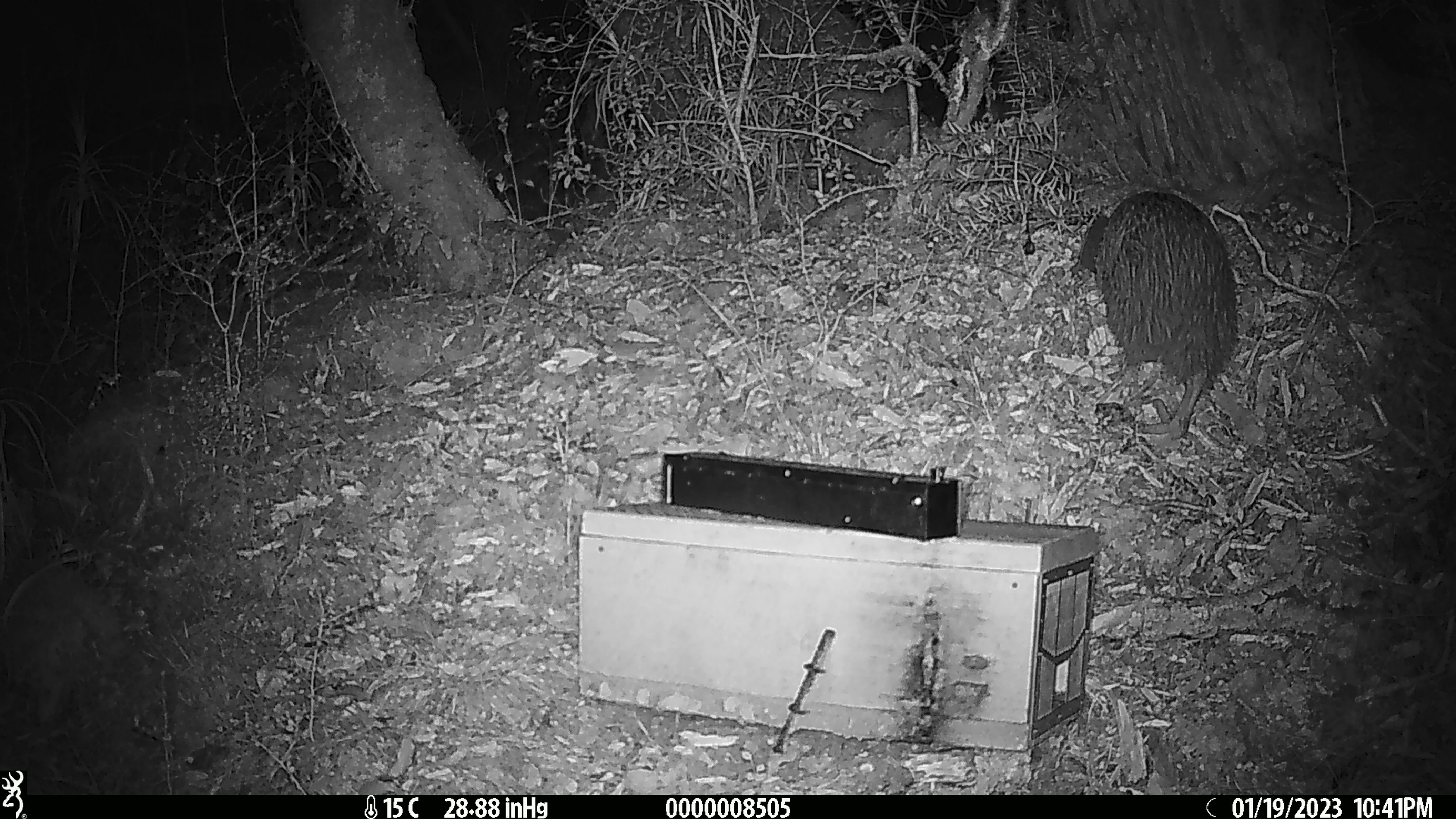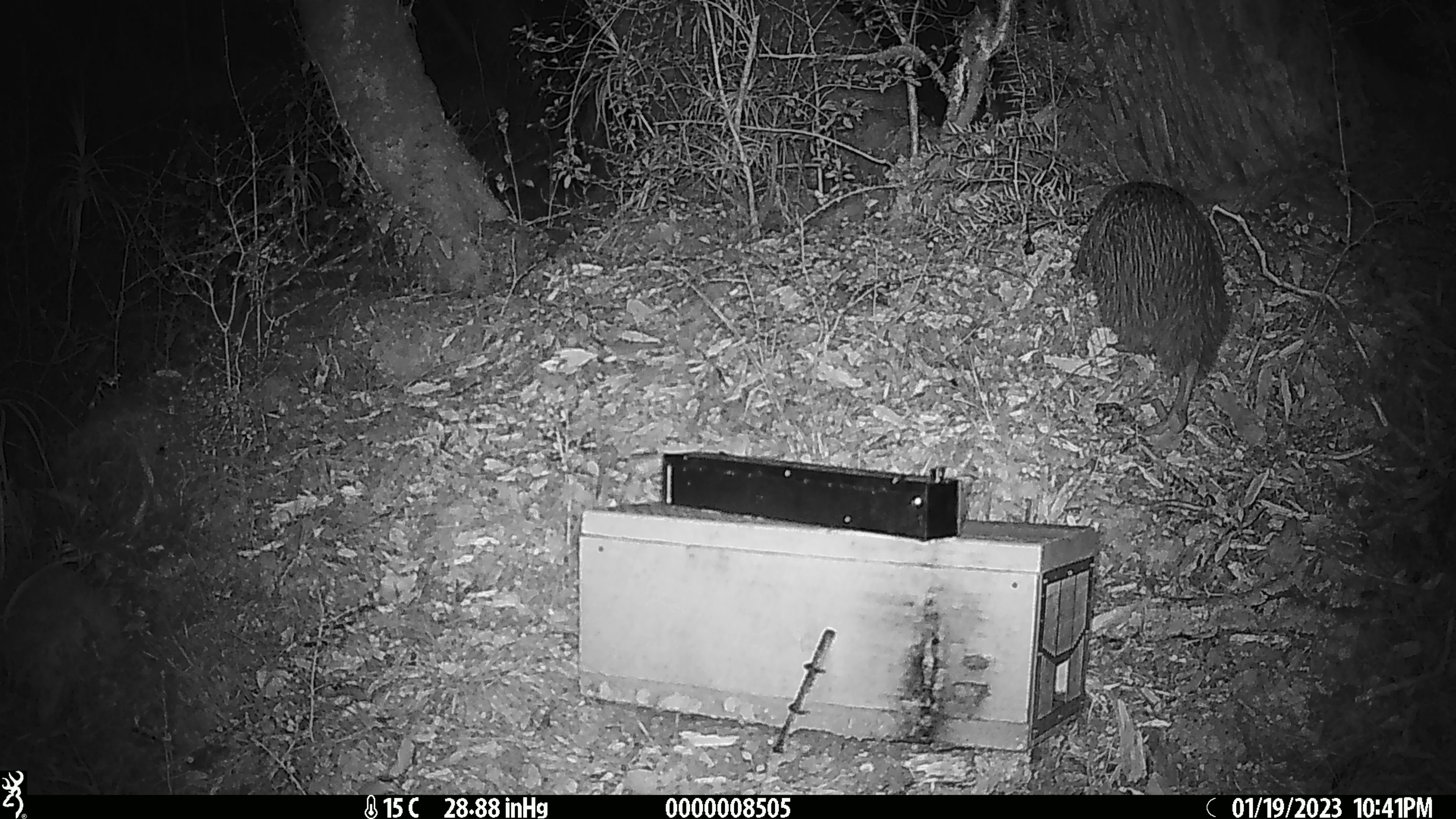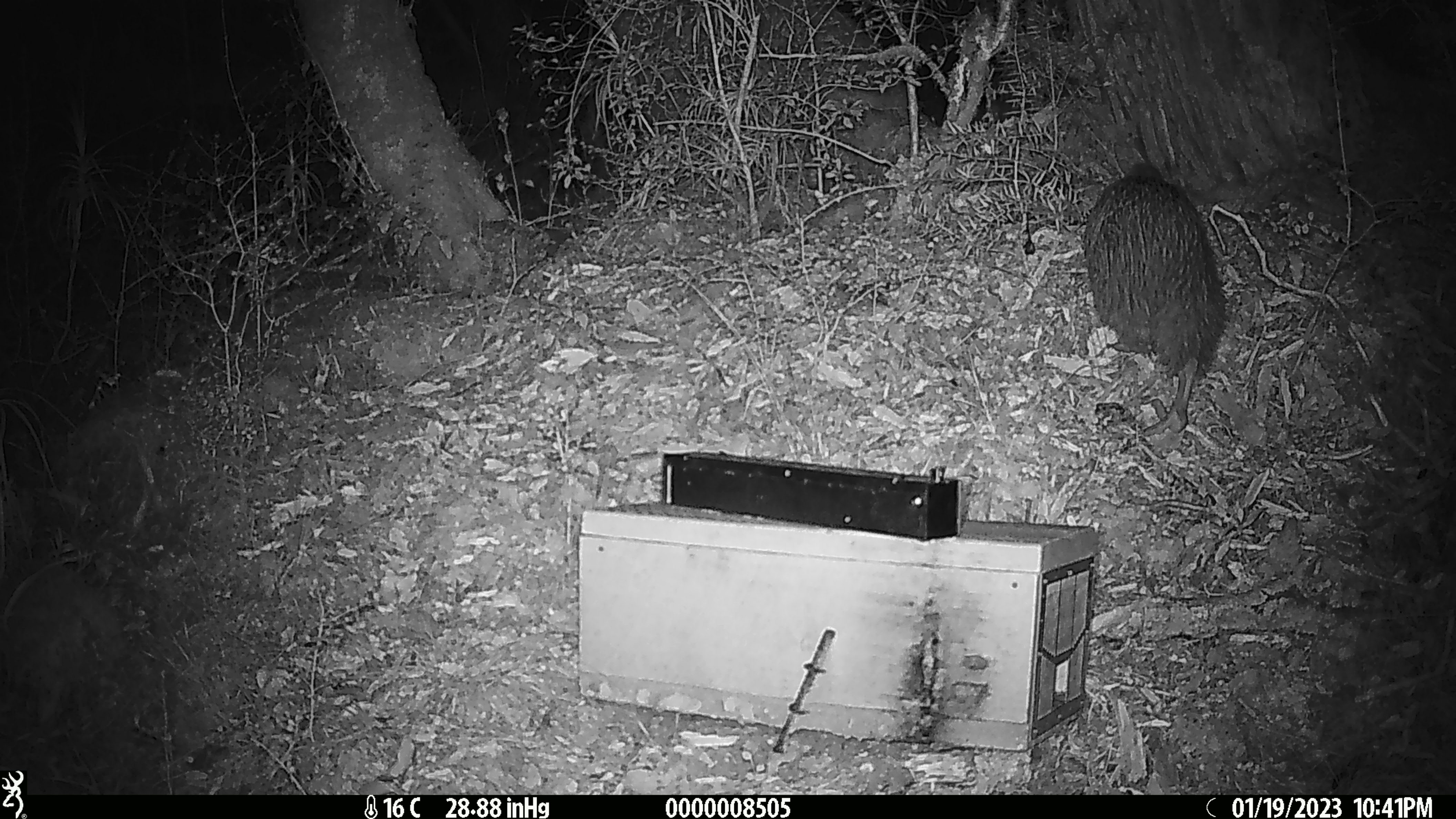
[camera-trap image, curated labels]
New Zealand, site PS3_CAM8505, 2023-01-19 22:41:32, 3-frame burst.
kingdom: Animalia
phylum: Chordata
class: Aves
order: Apterygiformes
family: Apterygidae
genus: Apteryx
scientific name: Apteryx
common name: kiwi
Kiwi (Apteryx).